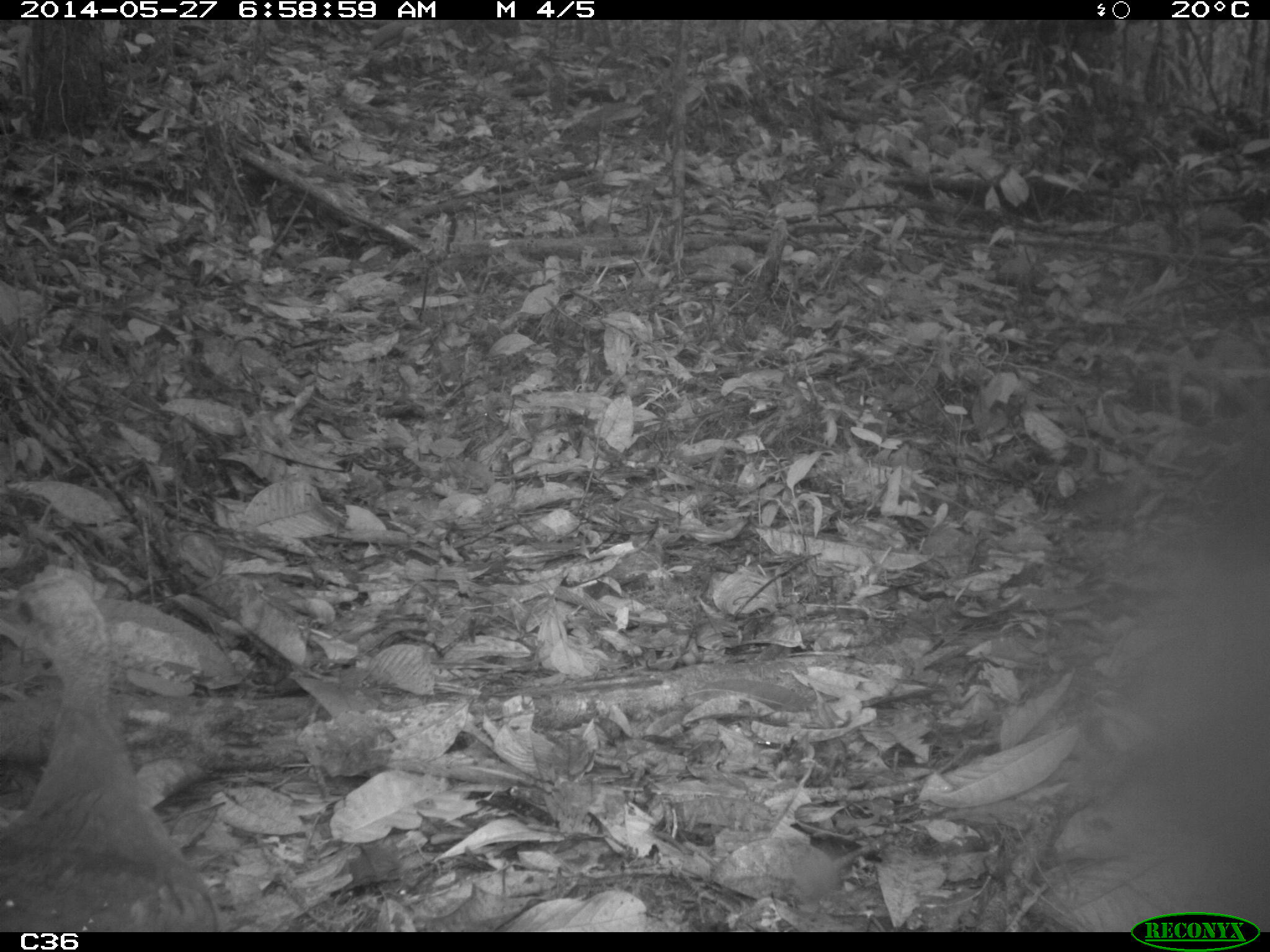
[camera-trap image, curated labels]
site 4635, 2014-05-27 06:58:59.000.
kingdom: Animalia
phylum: Chordata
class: Aves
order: Tinamiformes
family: Tinamidae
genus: Tinamus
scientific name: Tinamus major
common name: great tinamou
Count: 1.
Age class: adult.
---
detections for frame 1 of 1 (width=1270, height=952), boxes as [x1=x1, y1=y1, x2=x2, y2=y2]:
tinamus major: [x1=0, y1=566, x2=220, y2=930]